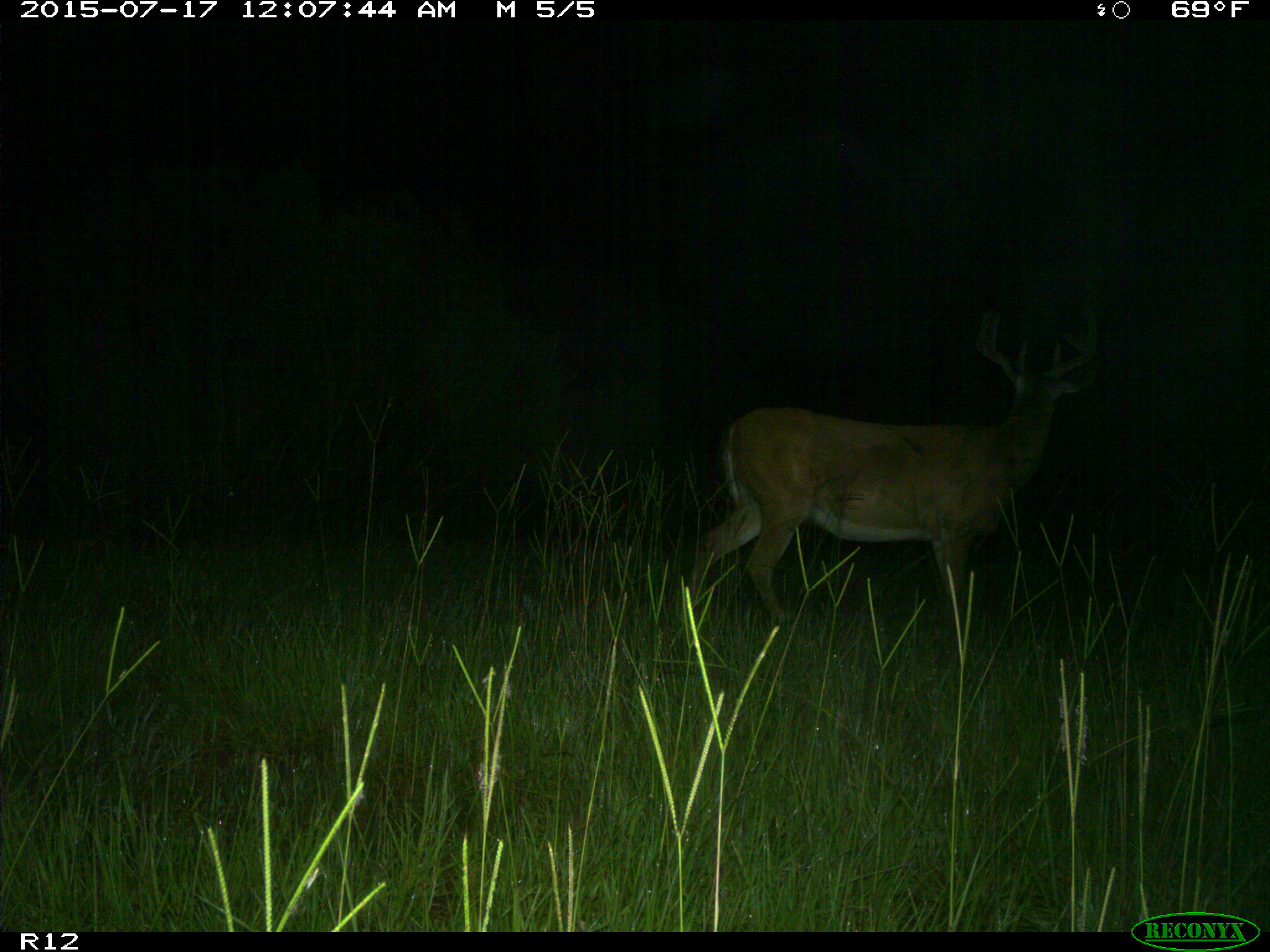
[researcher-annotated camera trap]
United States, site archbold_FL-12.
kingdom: Animalia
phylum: Chordata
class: Mammalia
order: Artiodactyla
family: Cervidae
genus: Odocoileus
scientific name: Odocoileus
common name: deer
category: unidentified deer